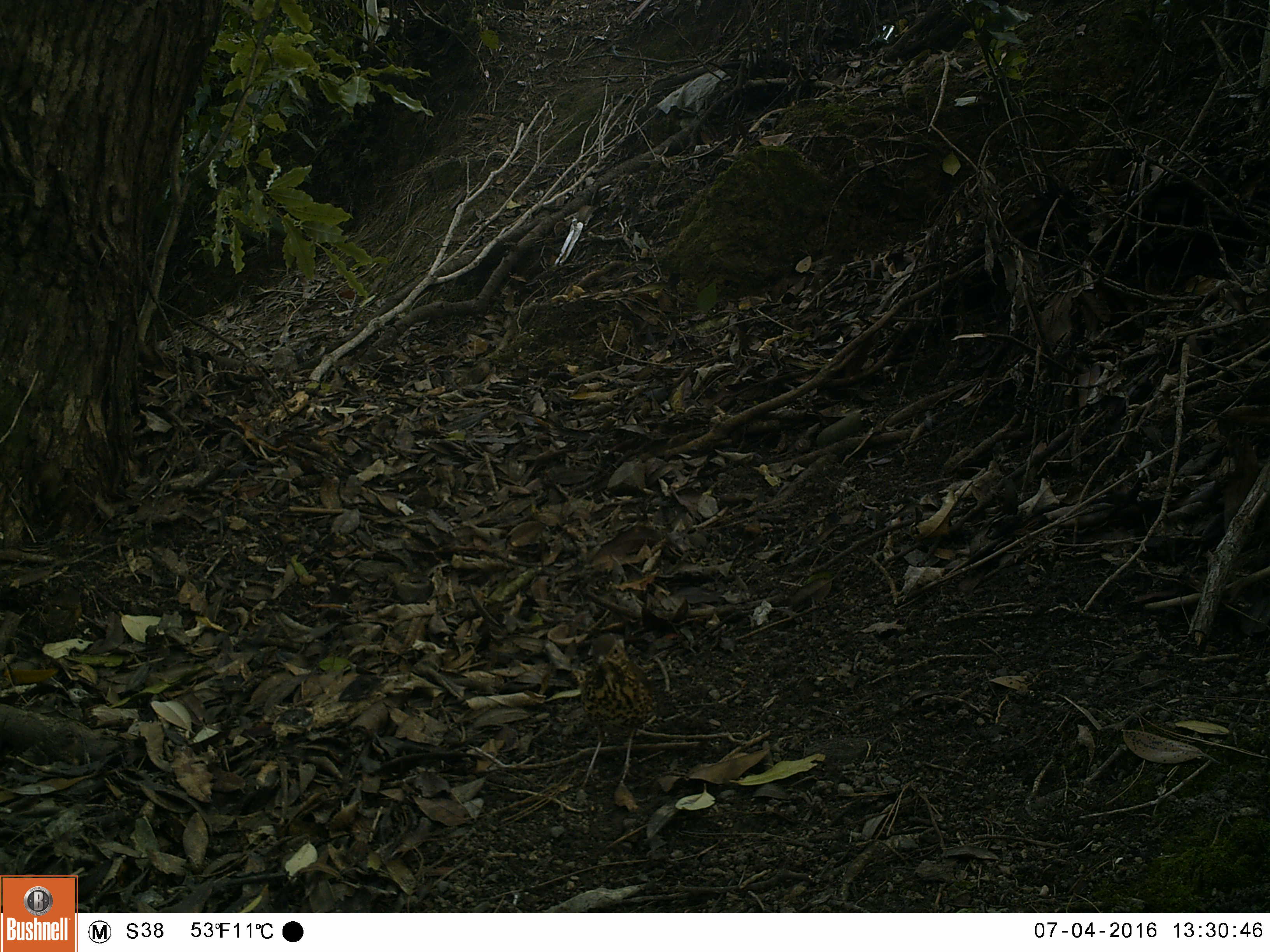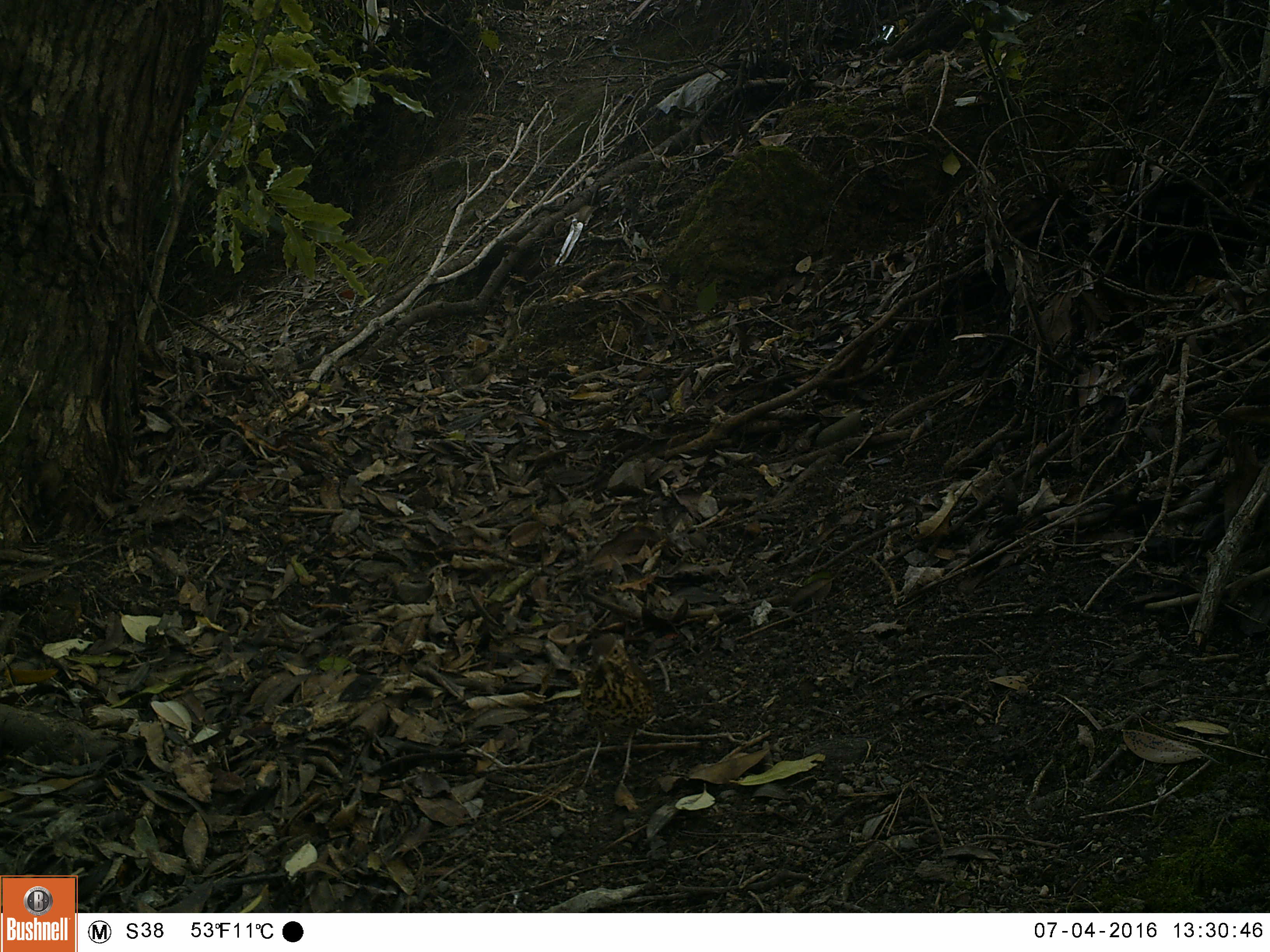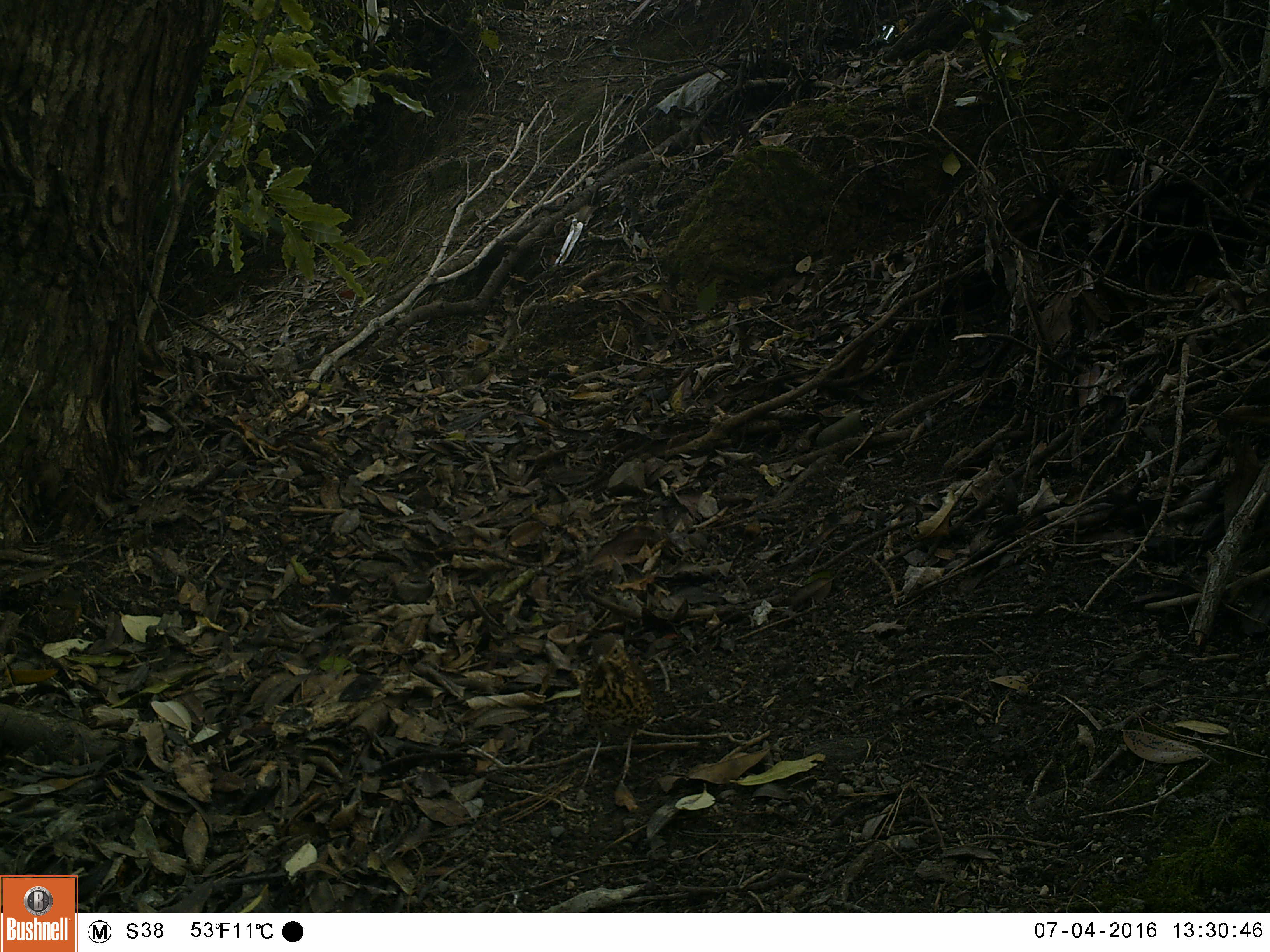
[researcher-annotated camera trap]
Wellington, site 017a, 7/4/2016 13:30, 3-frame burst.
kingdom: Animalia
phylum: Chordata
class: Aves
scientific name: Aves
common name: bird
Bird (Aves).